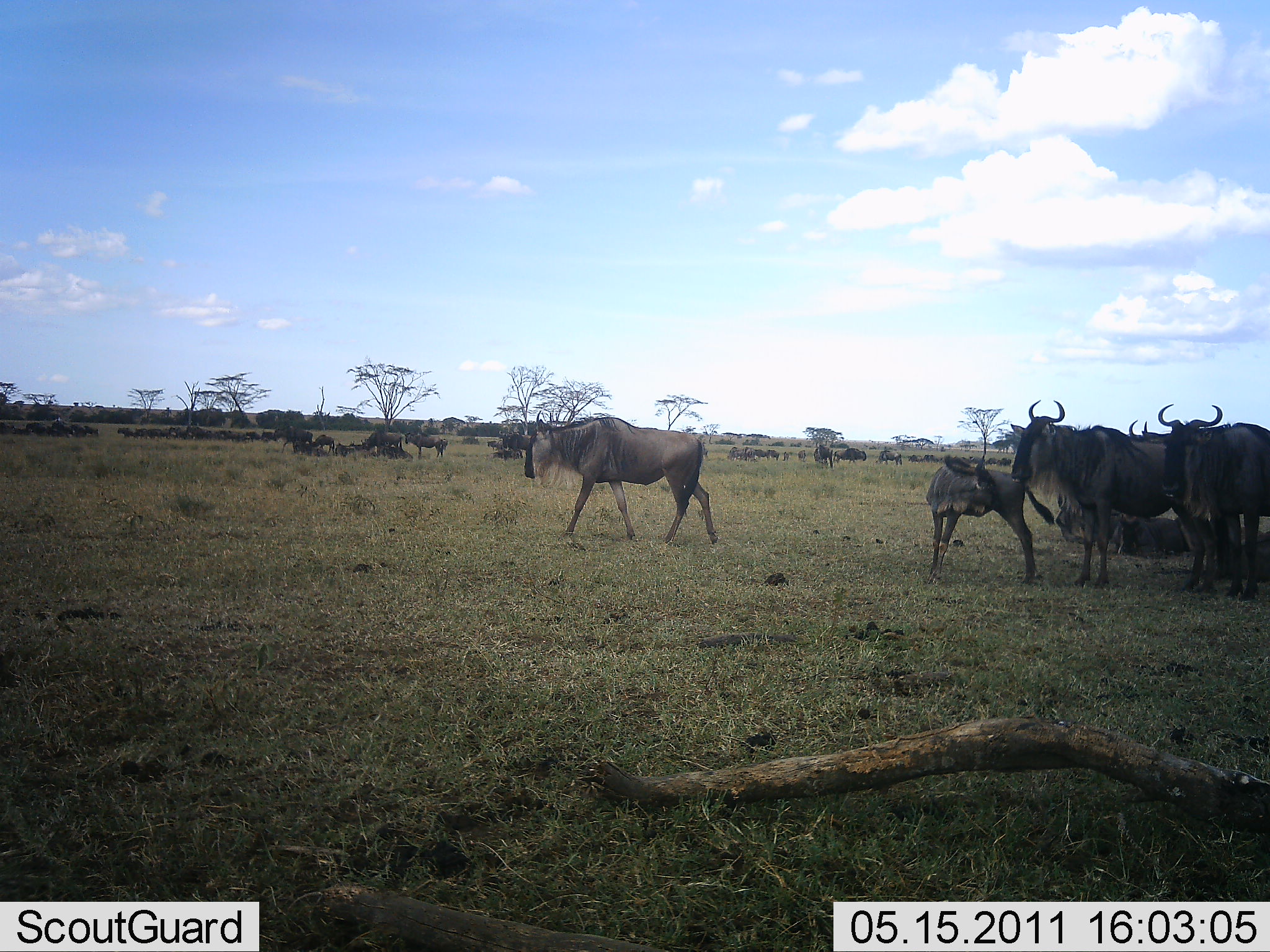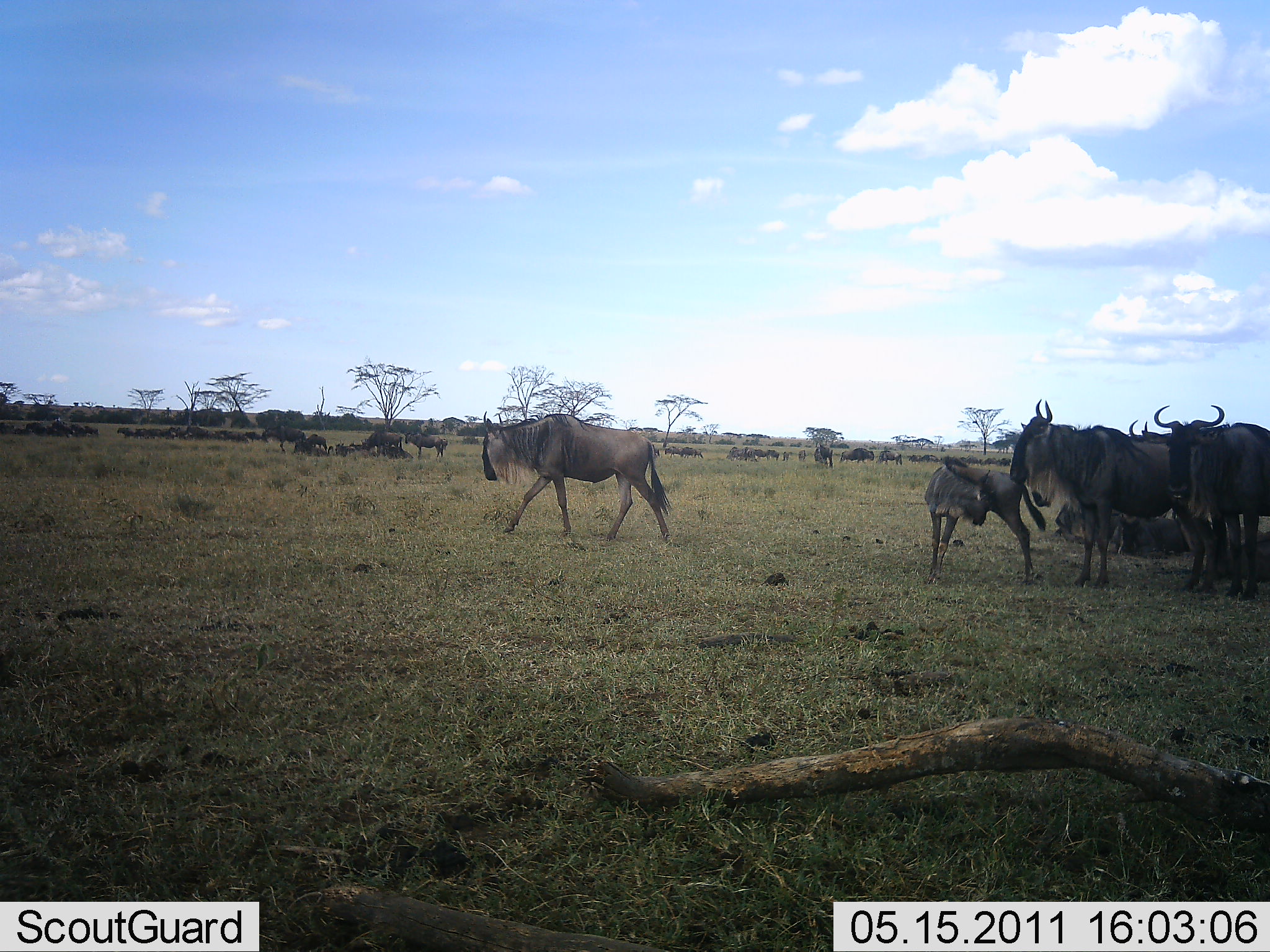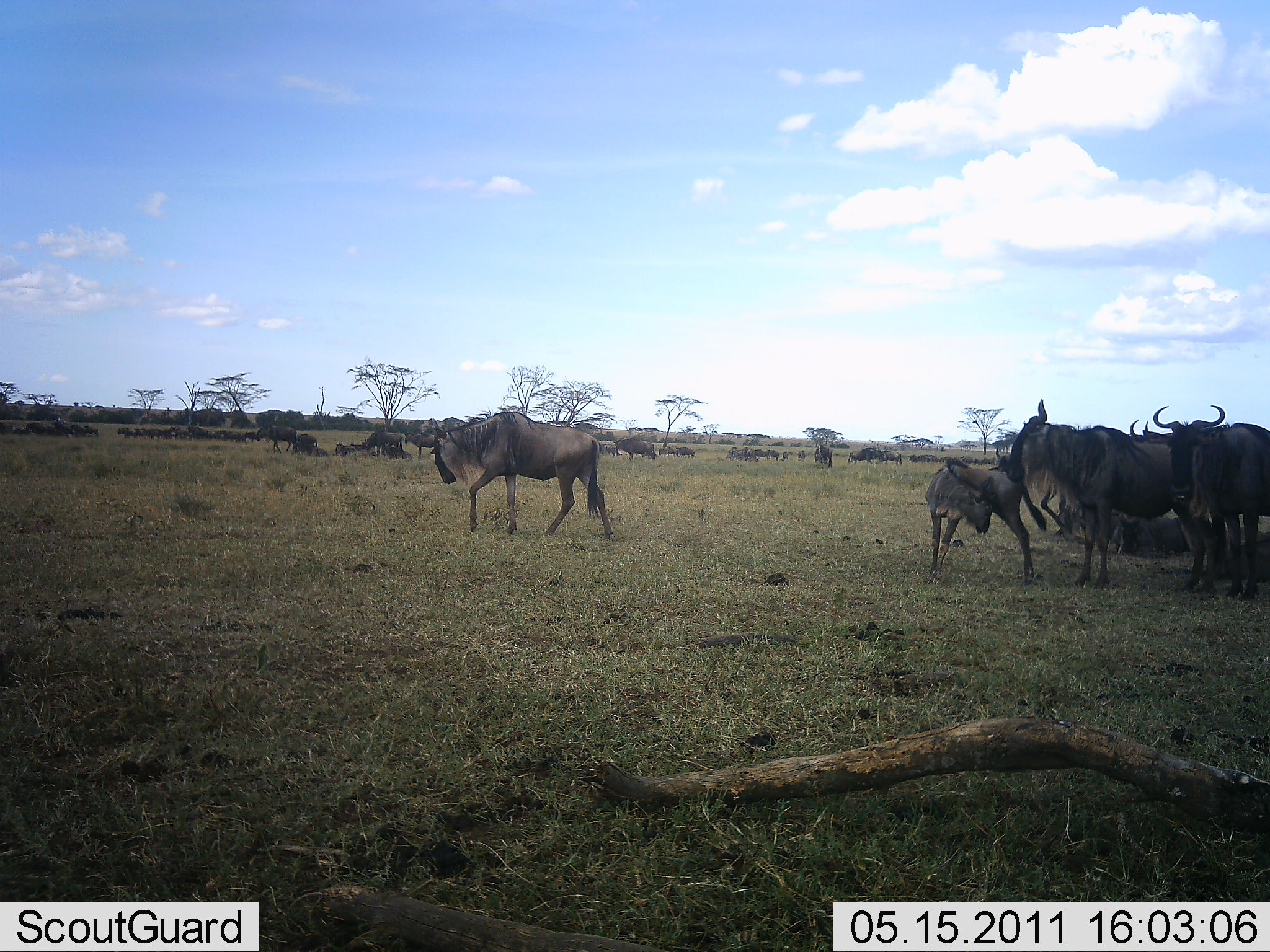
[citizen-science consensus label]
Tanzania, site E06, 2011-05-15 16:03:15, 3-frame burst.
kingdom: Animalia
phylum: Chordata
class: Mammalia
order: Artiodactyla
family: Bovidae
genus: Connochaetes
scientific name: Connochaetes taurinus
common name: blue wildebeest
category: wildebeest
Wildebeest (blue wildebeest) (Connochaetes taurinus), count 11-50. Behavior (volunteer vote fractions): standing 75%, resting 33%, moving 75%, interacting 33%. Young present (vote fraction): 83%. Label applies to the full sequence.